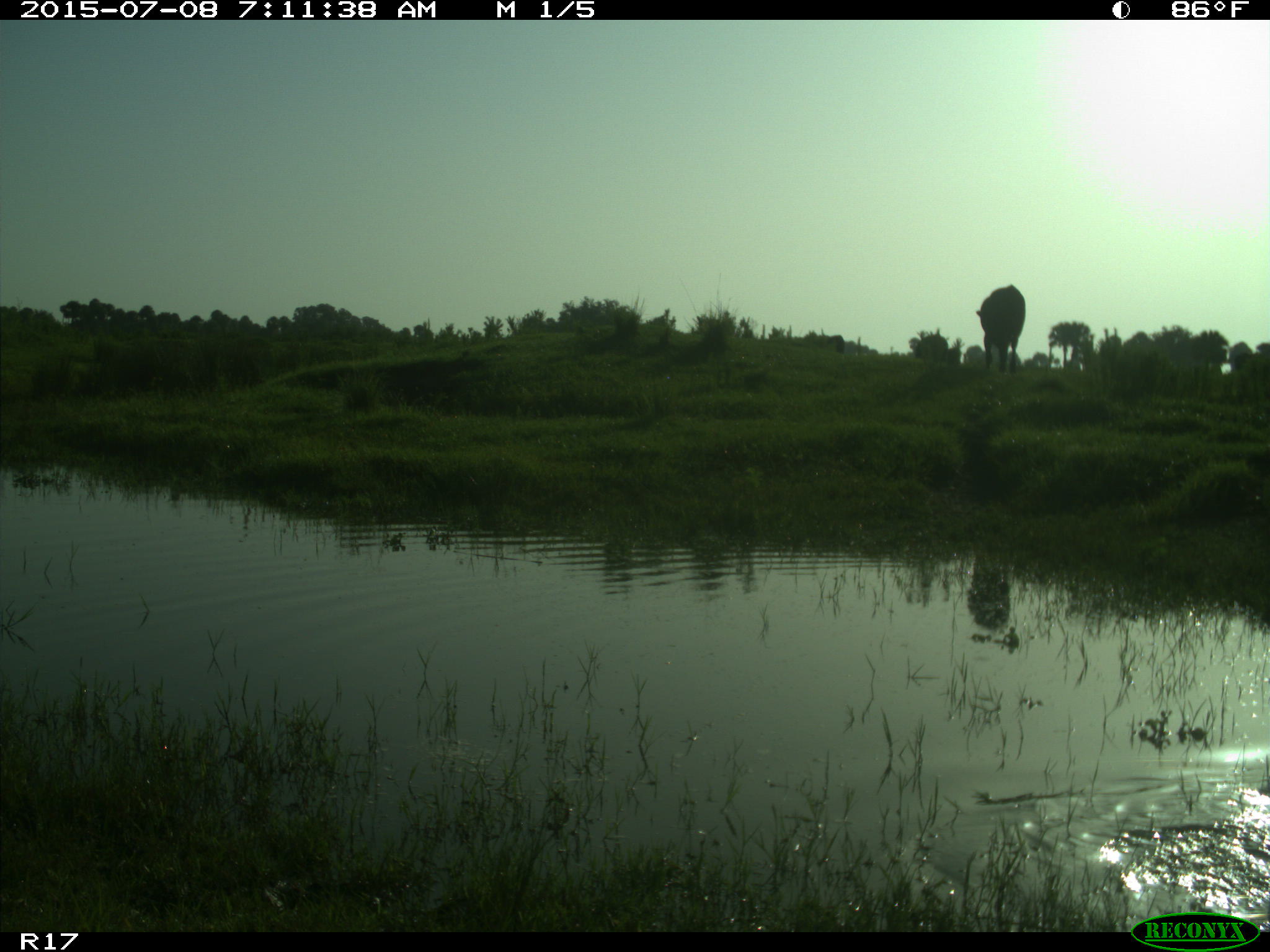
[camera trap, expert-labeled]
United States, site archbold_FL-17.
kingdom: Animalia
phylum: Chordata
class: Mammalia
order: Artiodactyla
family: Bovidae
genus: Bos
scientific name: Bos taurus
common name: domestic cow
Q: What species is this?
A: Bos taurus (domestic cow).